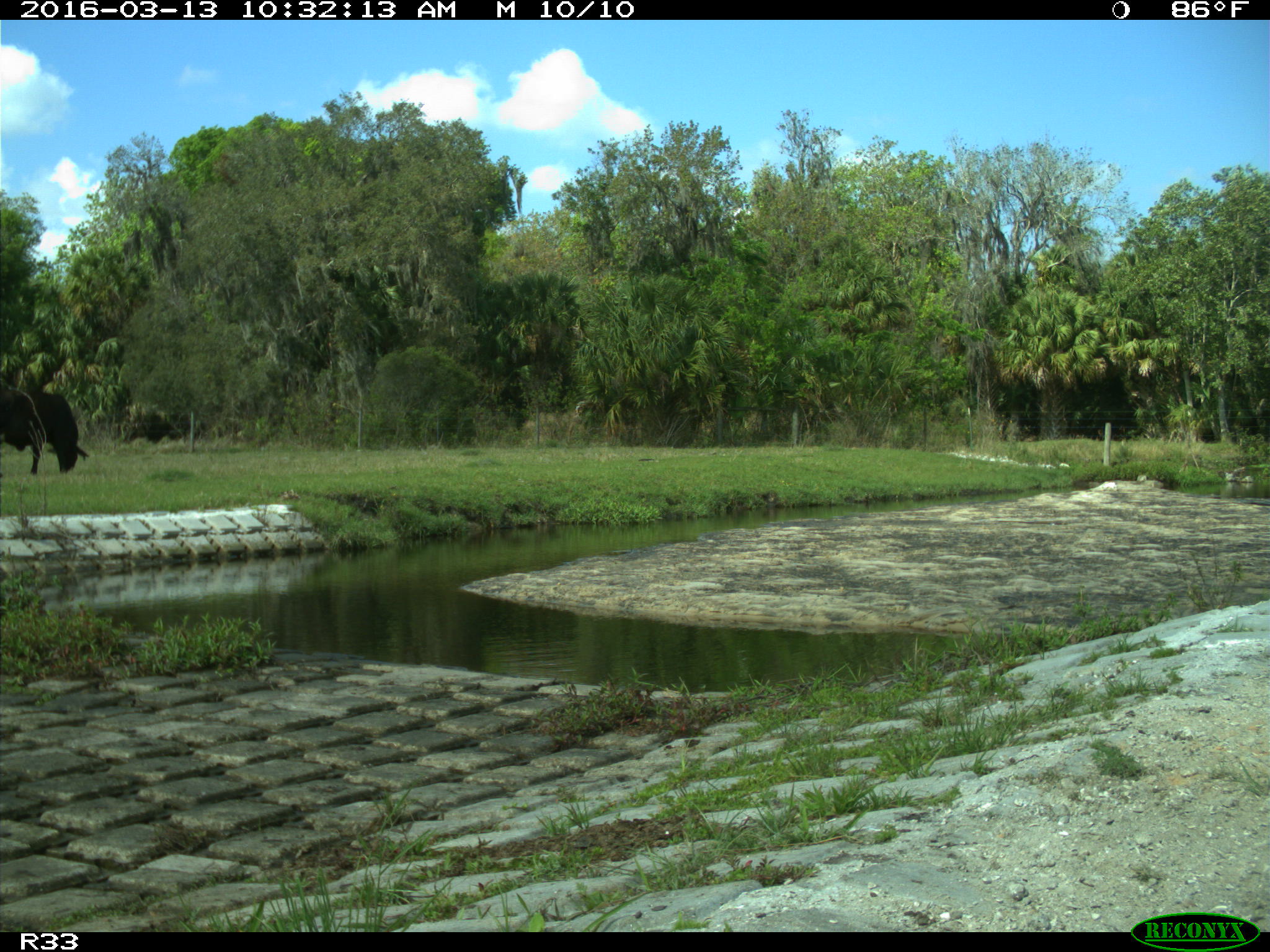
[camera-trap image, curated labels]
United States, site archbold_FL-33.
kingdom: Animalia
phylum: Chordata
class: Mammalia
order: Artiodactyla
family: Bovidae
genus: Bos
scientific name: Bos taurus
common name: domestic cow